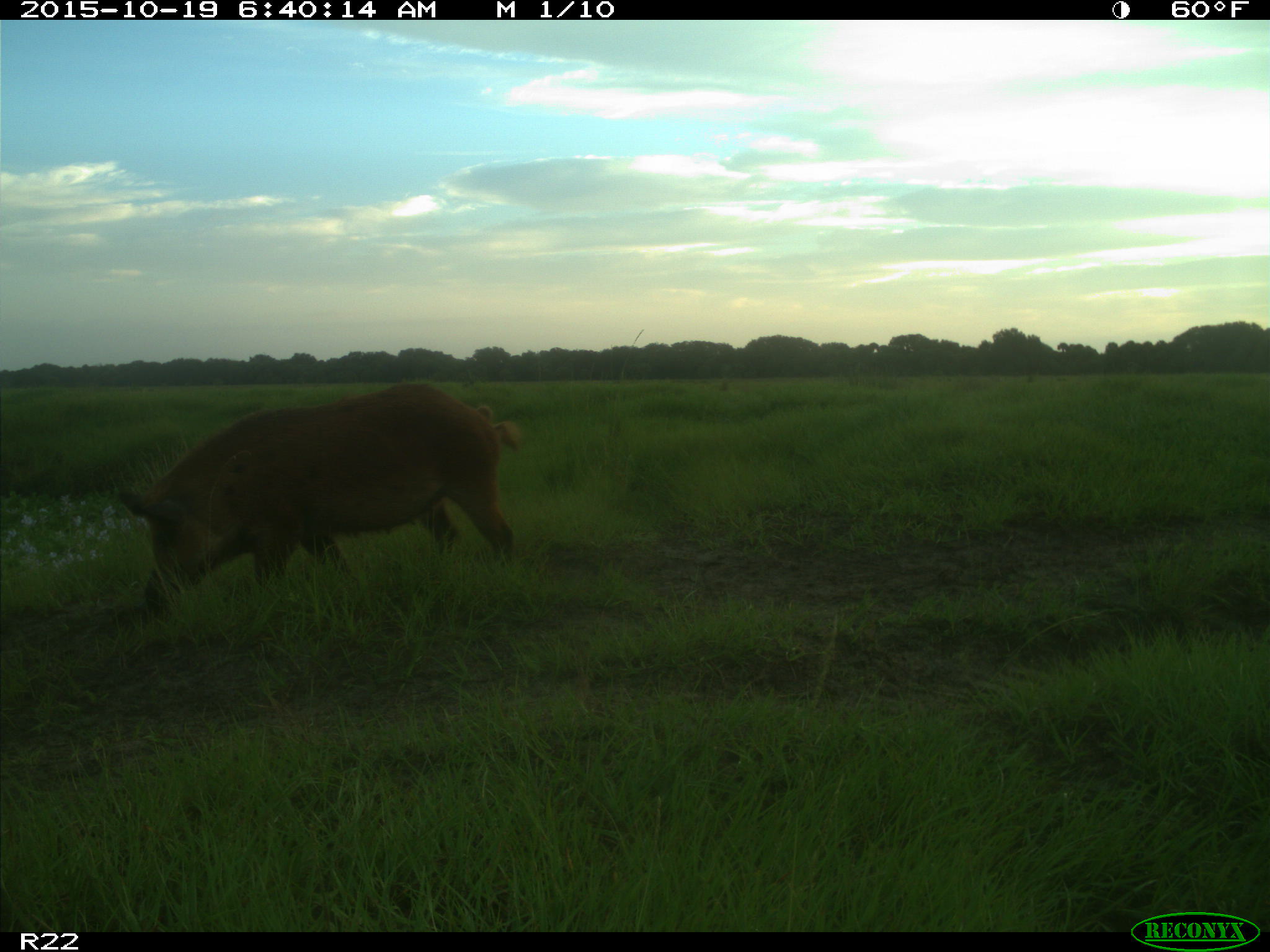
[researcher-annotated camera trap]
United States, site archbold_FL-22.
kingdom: Animalia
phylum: Chordata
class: Mammalia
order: Artiodactyla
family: Suidae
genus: Sus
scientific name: Sus scrofa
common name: wild boar